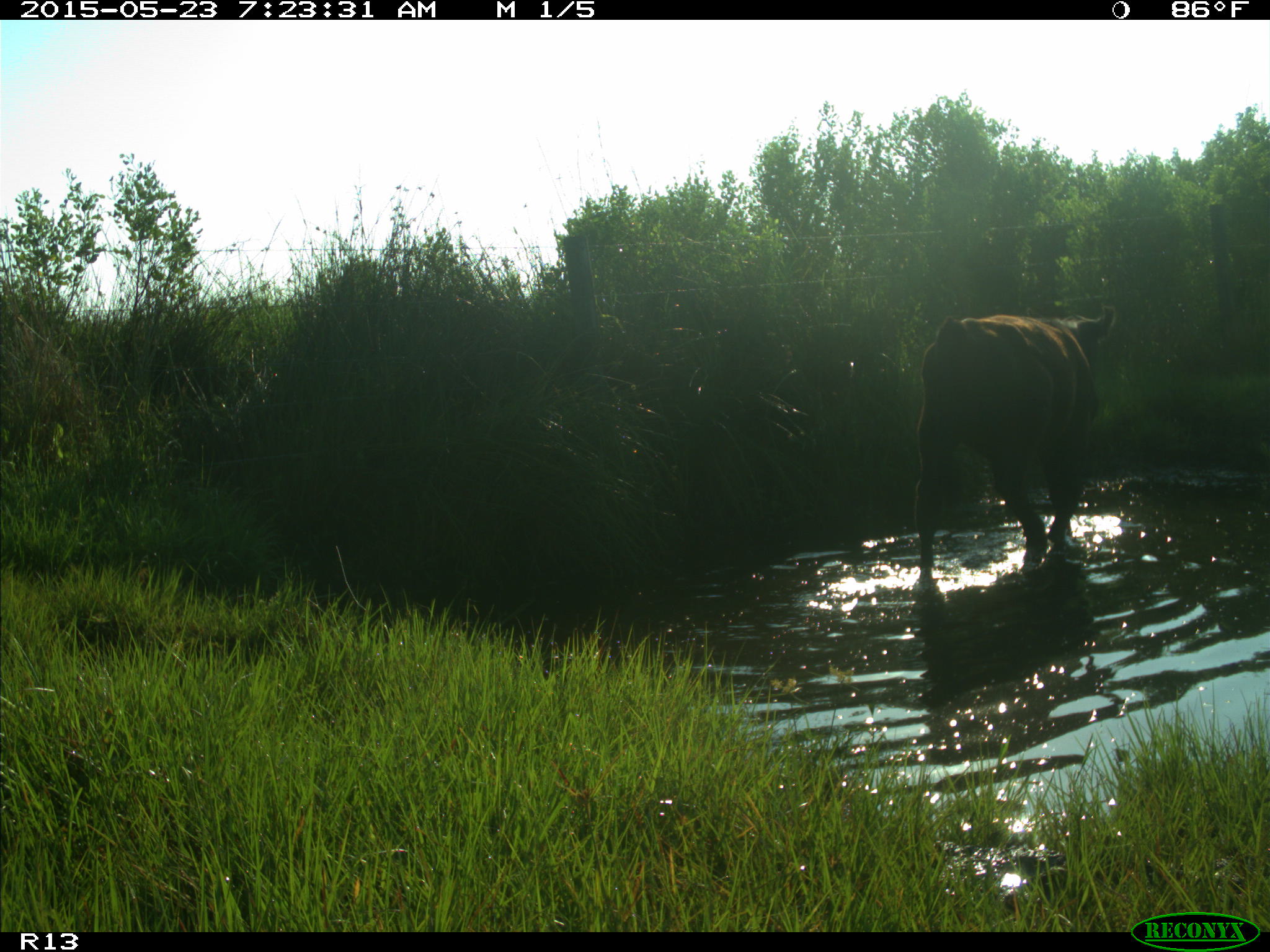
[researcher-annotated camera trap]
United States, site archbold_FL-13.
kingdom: Animalia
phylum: Chordata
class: Mammalia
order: Artiodactyla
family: Bovidae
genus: Bos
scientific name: Bos taurus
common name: domestic cow